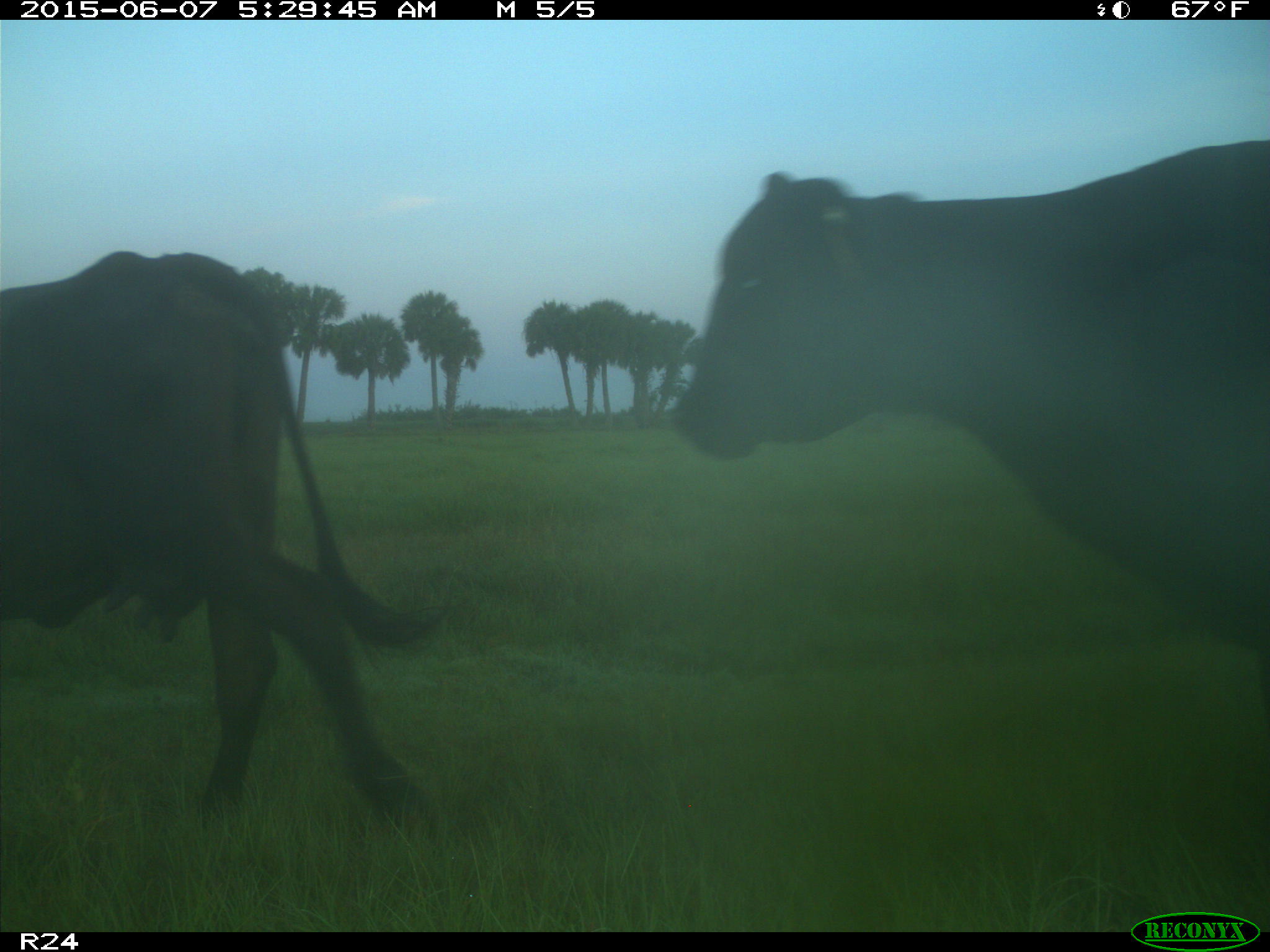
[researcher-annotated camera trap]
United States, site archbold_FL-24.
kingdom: Animalia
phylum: Chordata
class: Mammalia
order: Artiodactyla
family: Bovidae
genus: Bos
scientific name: Bos taurus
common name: domestic cow